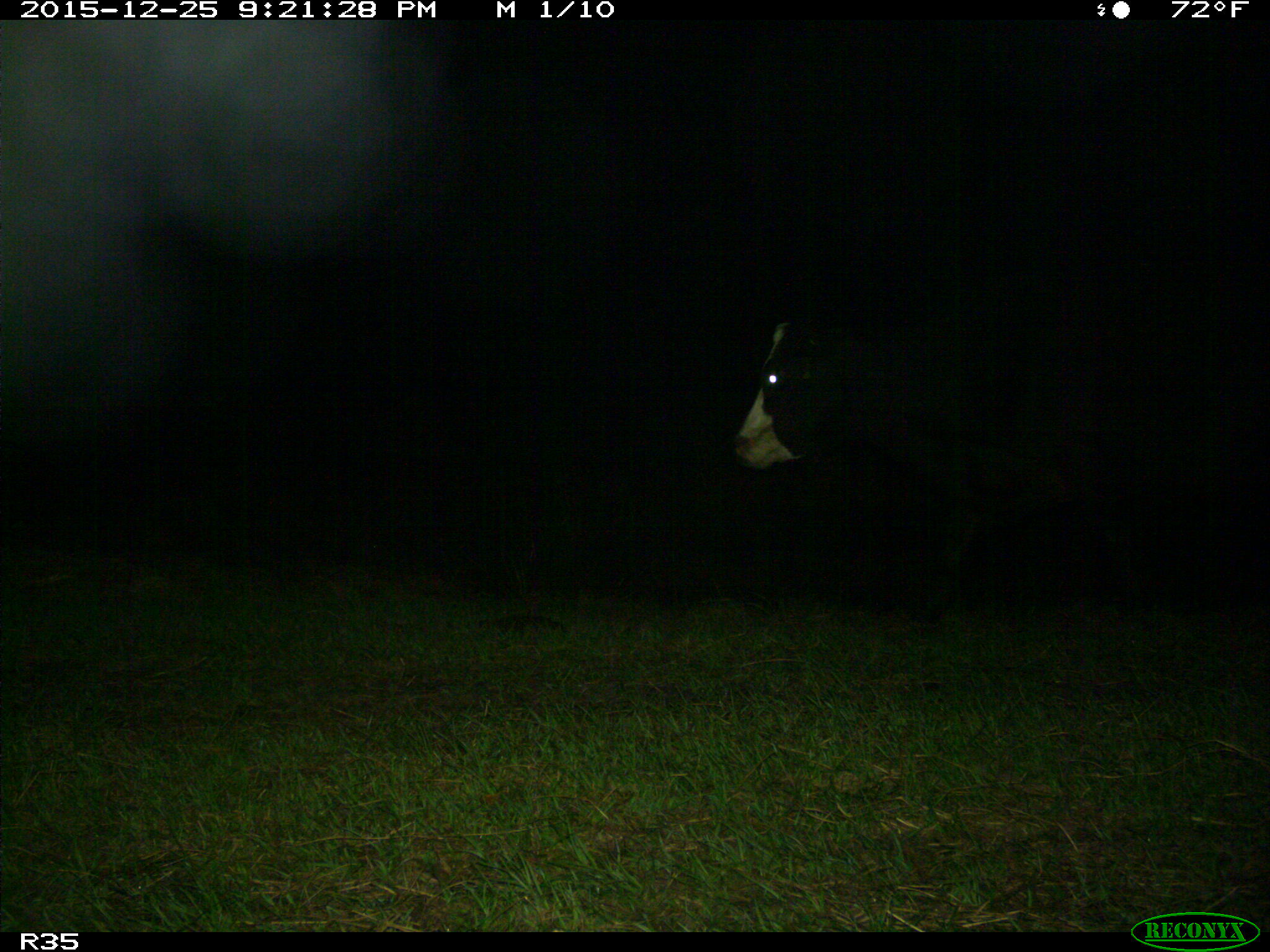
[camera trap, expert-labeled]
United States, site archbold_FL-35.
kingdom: Animalia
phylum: Chordata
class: Mammalia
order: Artiodactyla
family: Bovidae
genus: Bos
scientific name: Bos taurus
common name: domestic cow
Bos taurus (domestic cow).